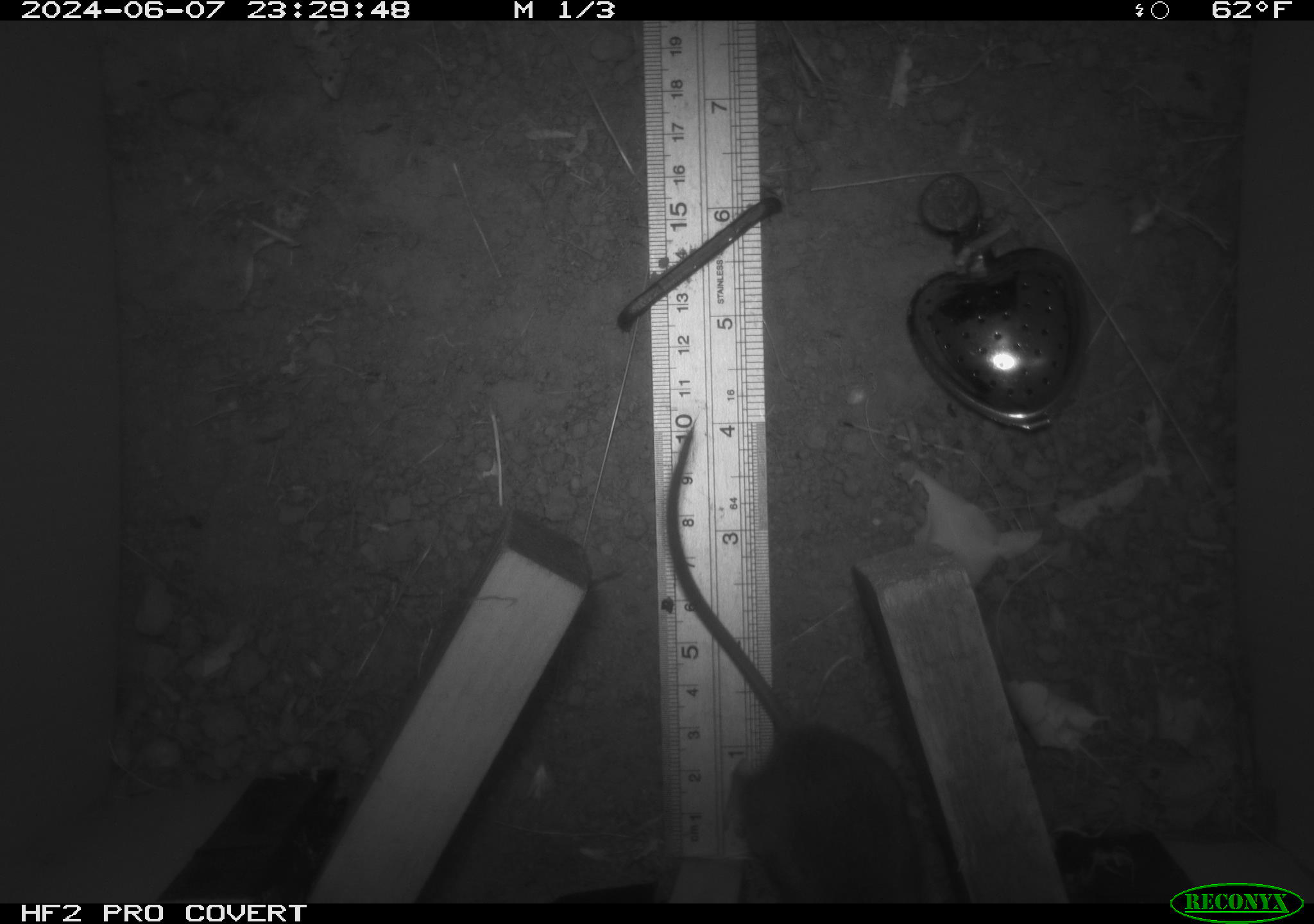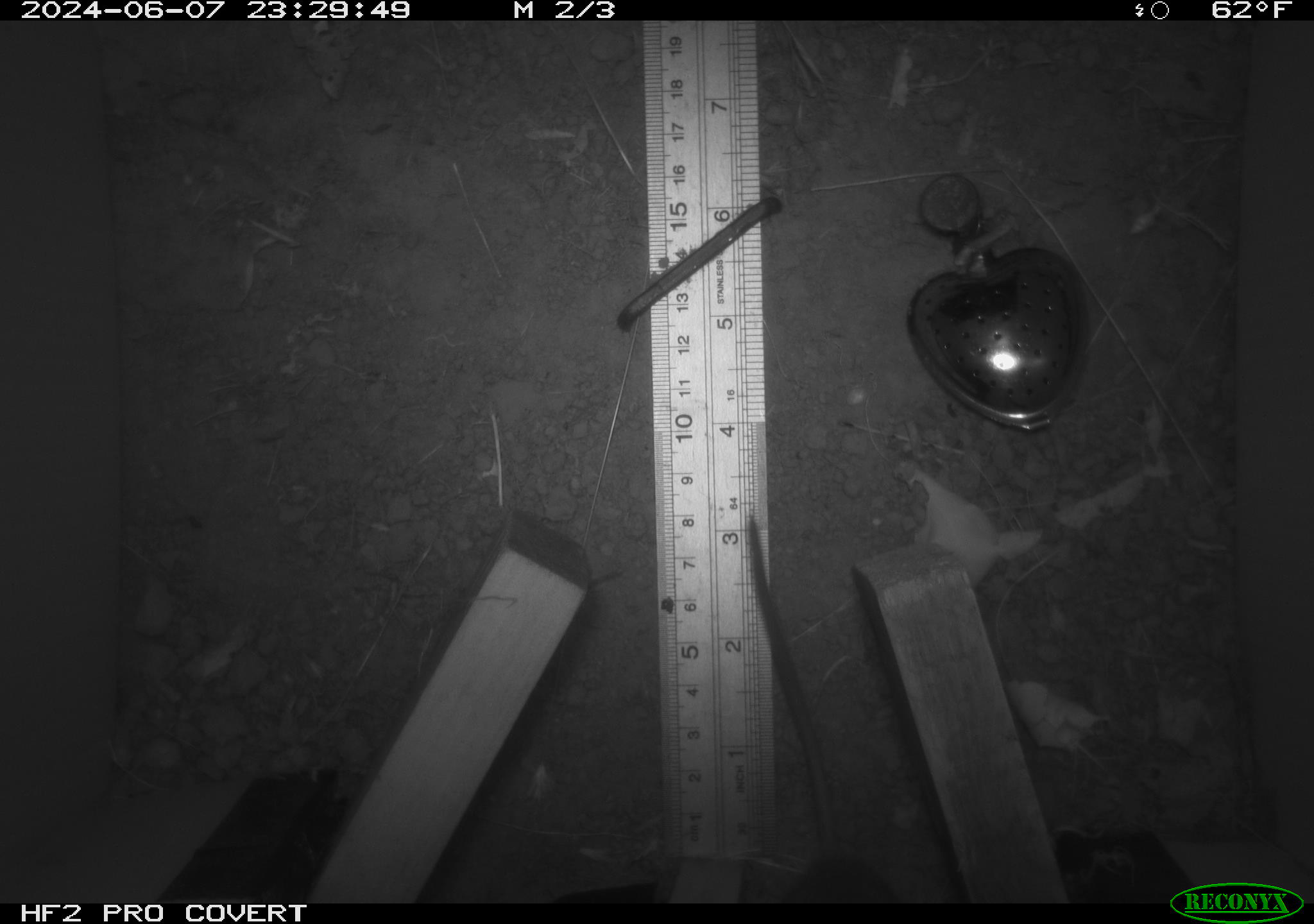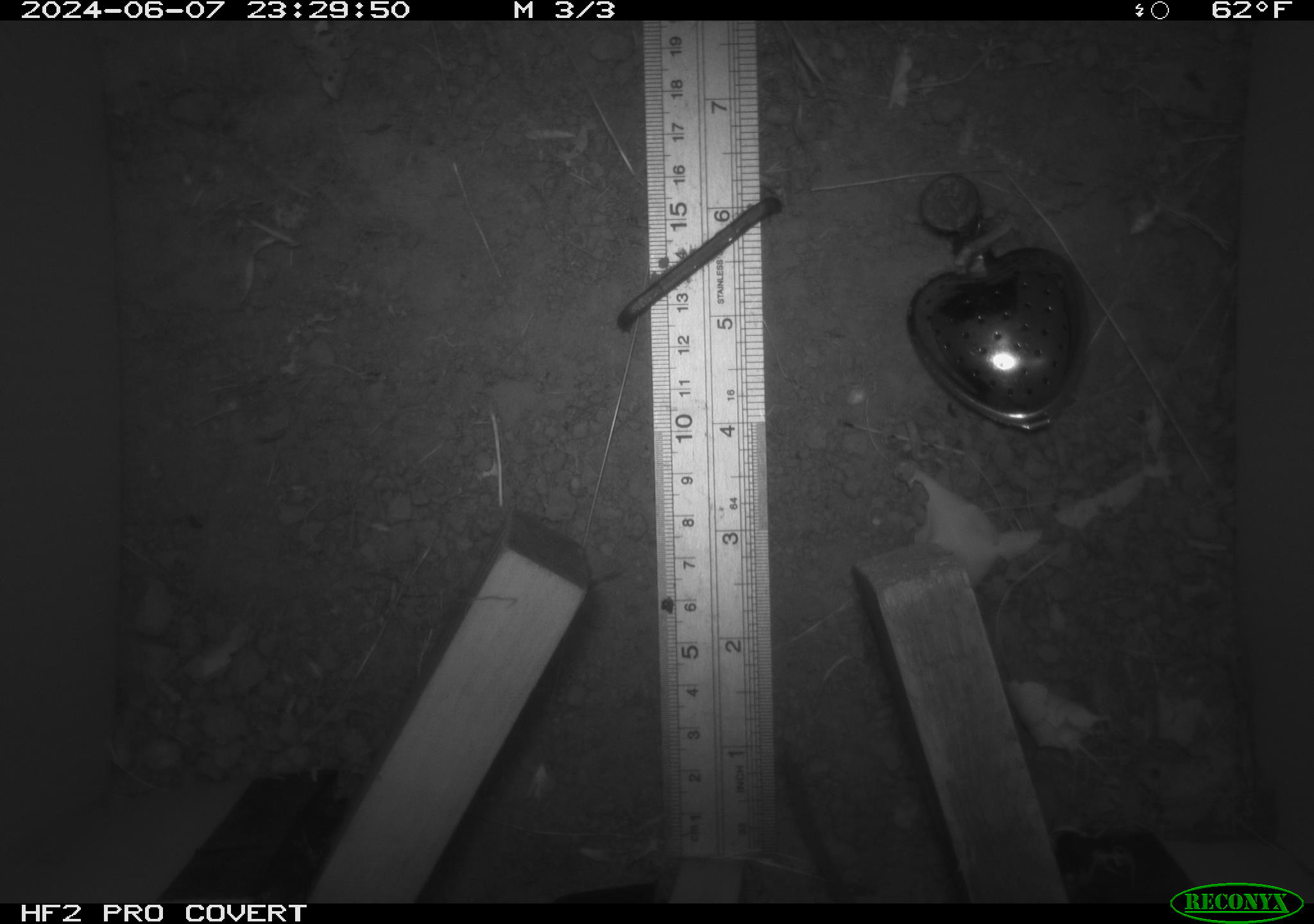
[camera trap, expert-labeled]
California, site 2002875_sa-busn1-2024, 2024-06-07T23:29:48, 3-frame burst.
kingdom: Animalia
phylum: Chordata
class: Mammalia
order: Rodentia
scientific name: Rodentia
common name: rodent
Rodent (Rodentia).